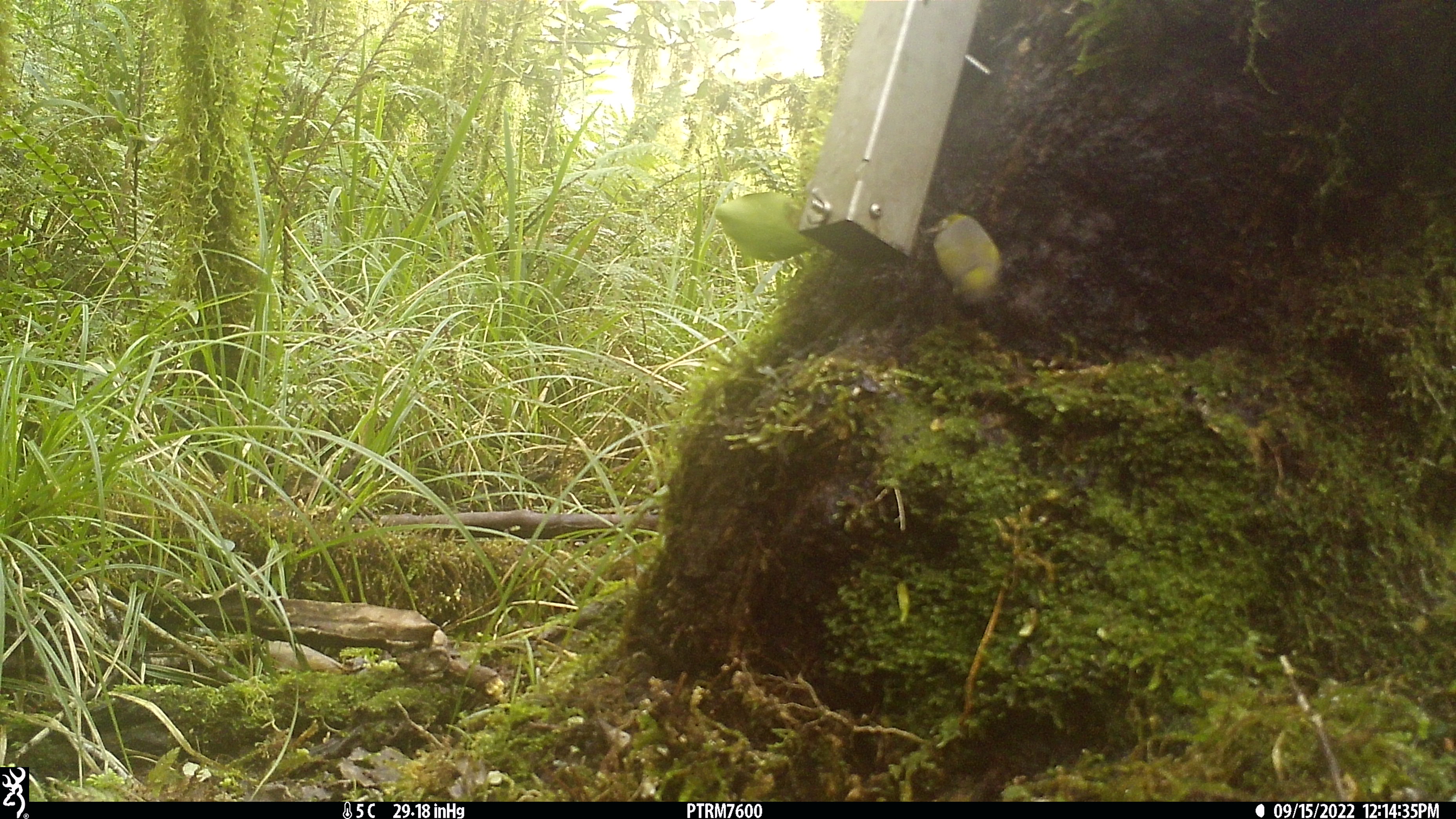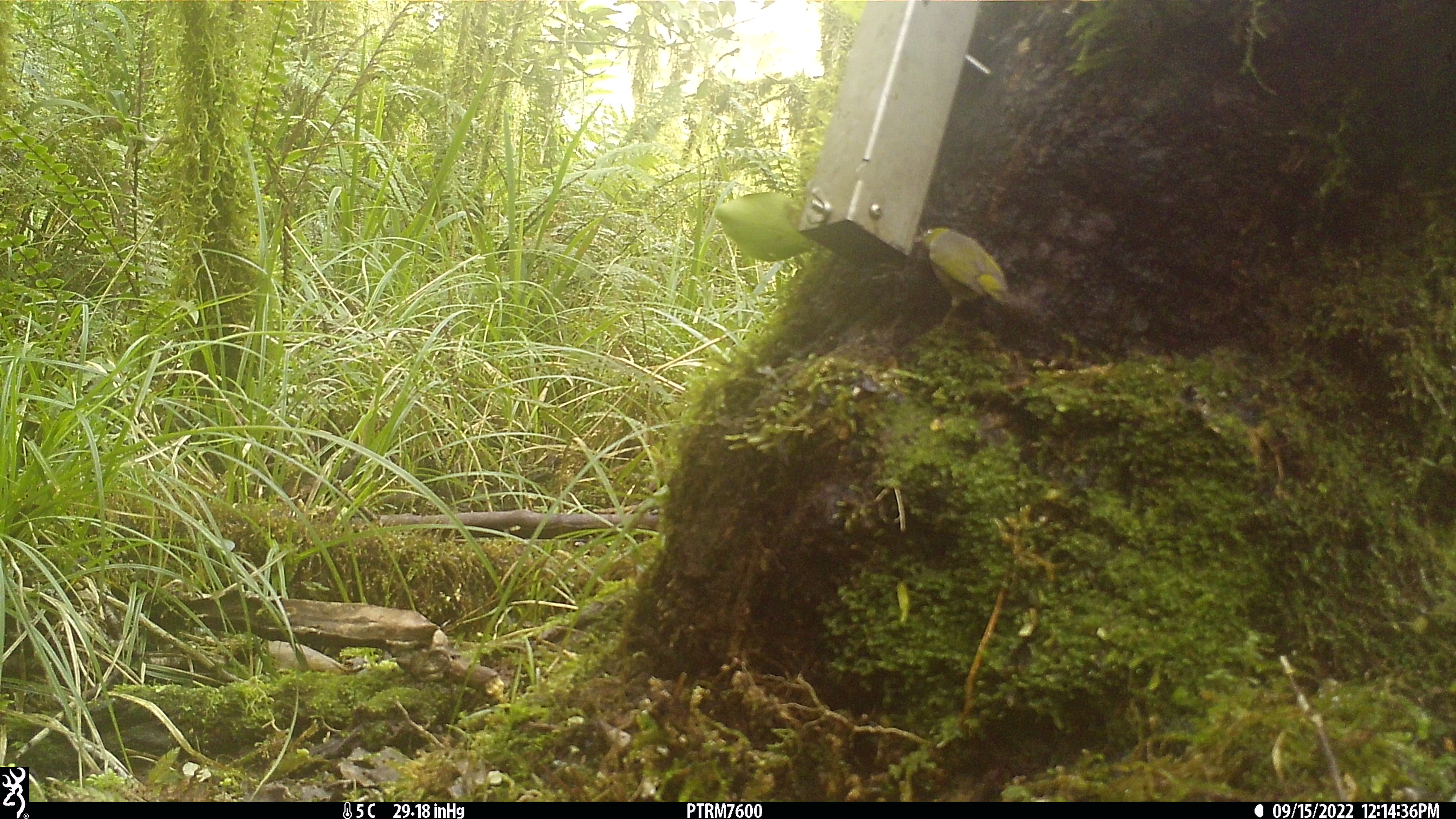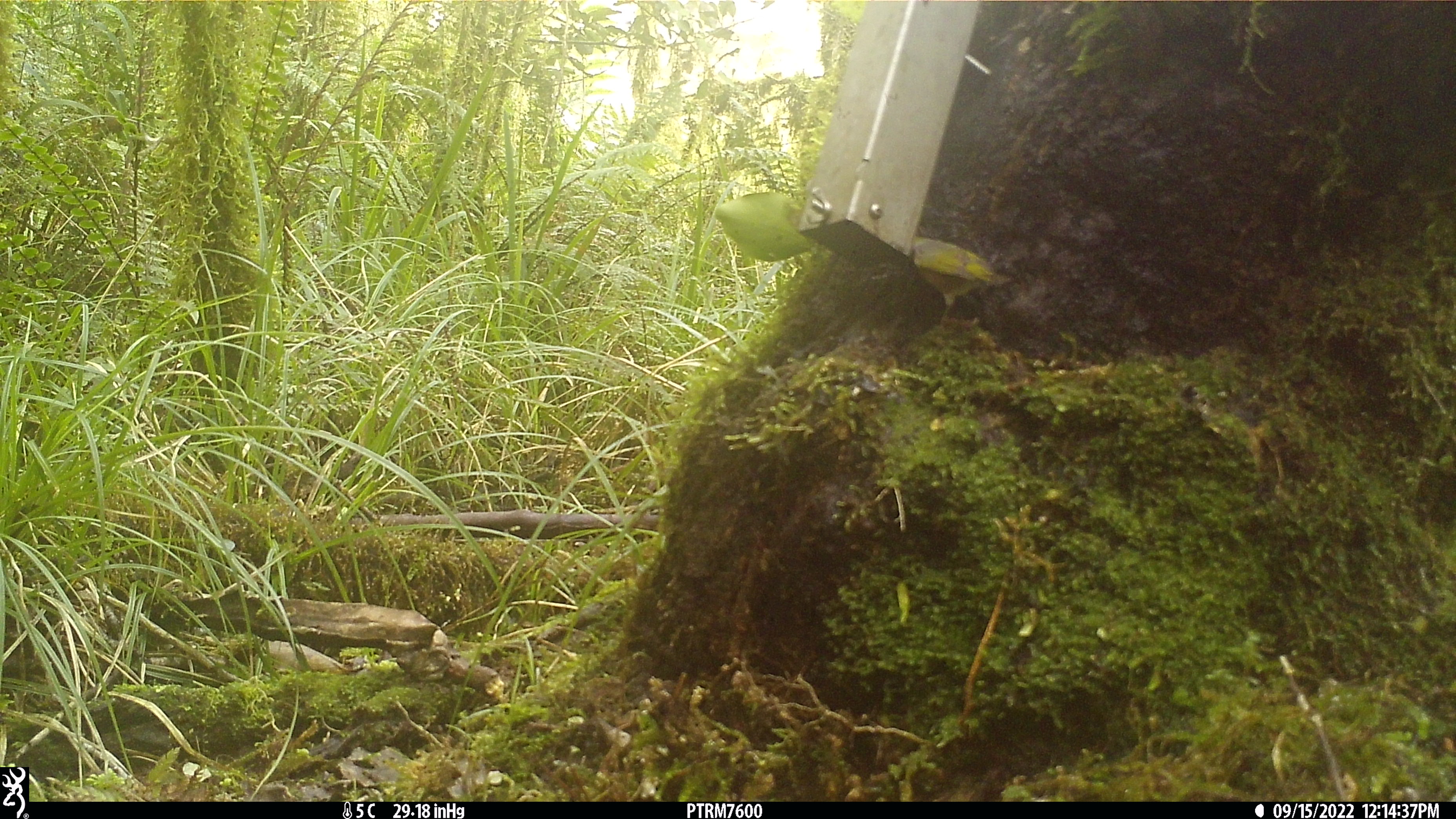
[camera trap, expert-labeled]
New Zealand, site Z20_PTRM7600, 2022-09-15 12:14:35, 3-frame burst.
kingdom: Animalia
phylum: Chordata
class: Aves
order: Passeriformes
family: Zosteropidae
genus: Zosterops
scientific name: Zosterops lateralis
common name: silvereye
Silvereye (Zosterops lateralis).